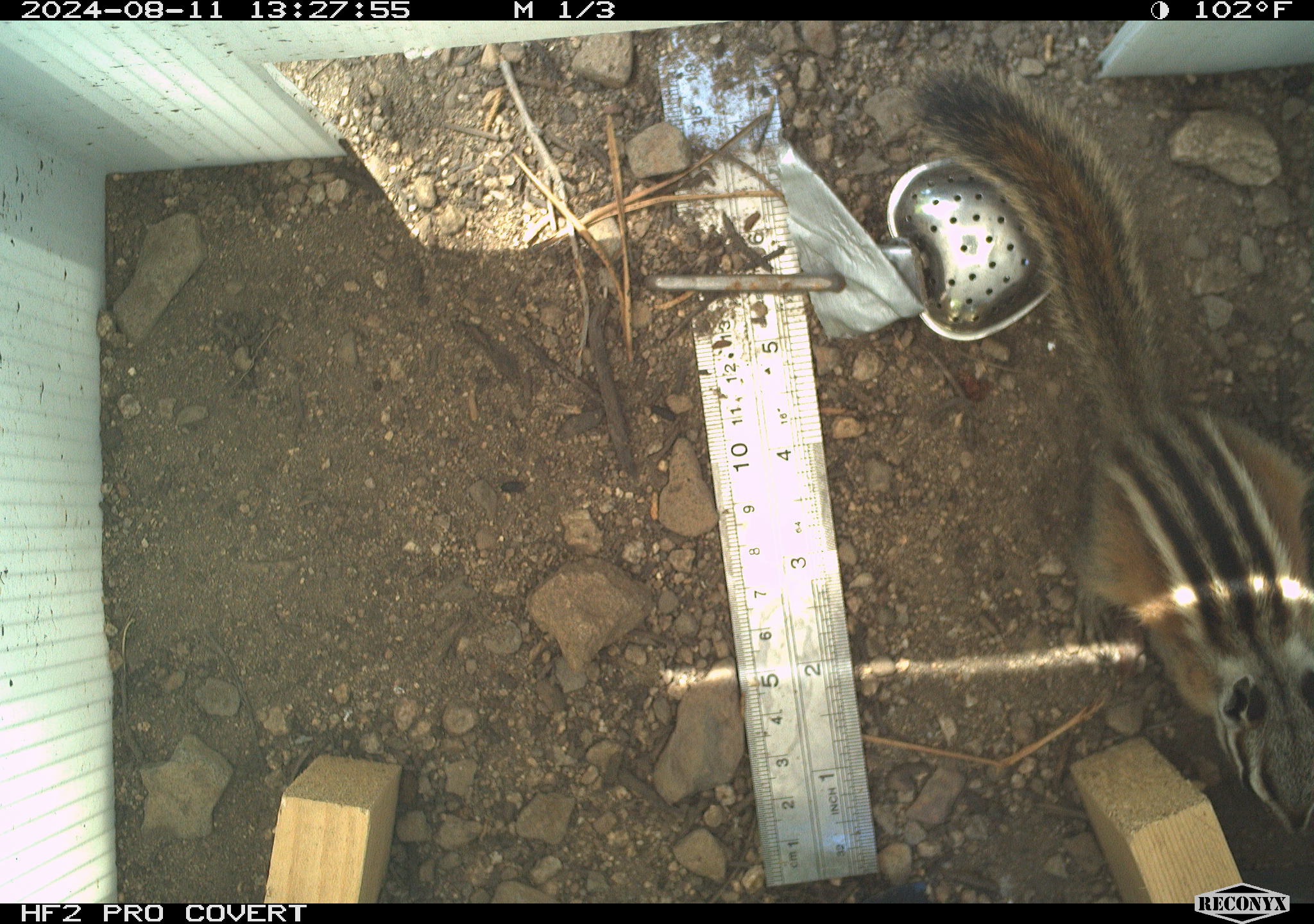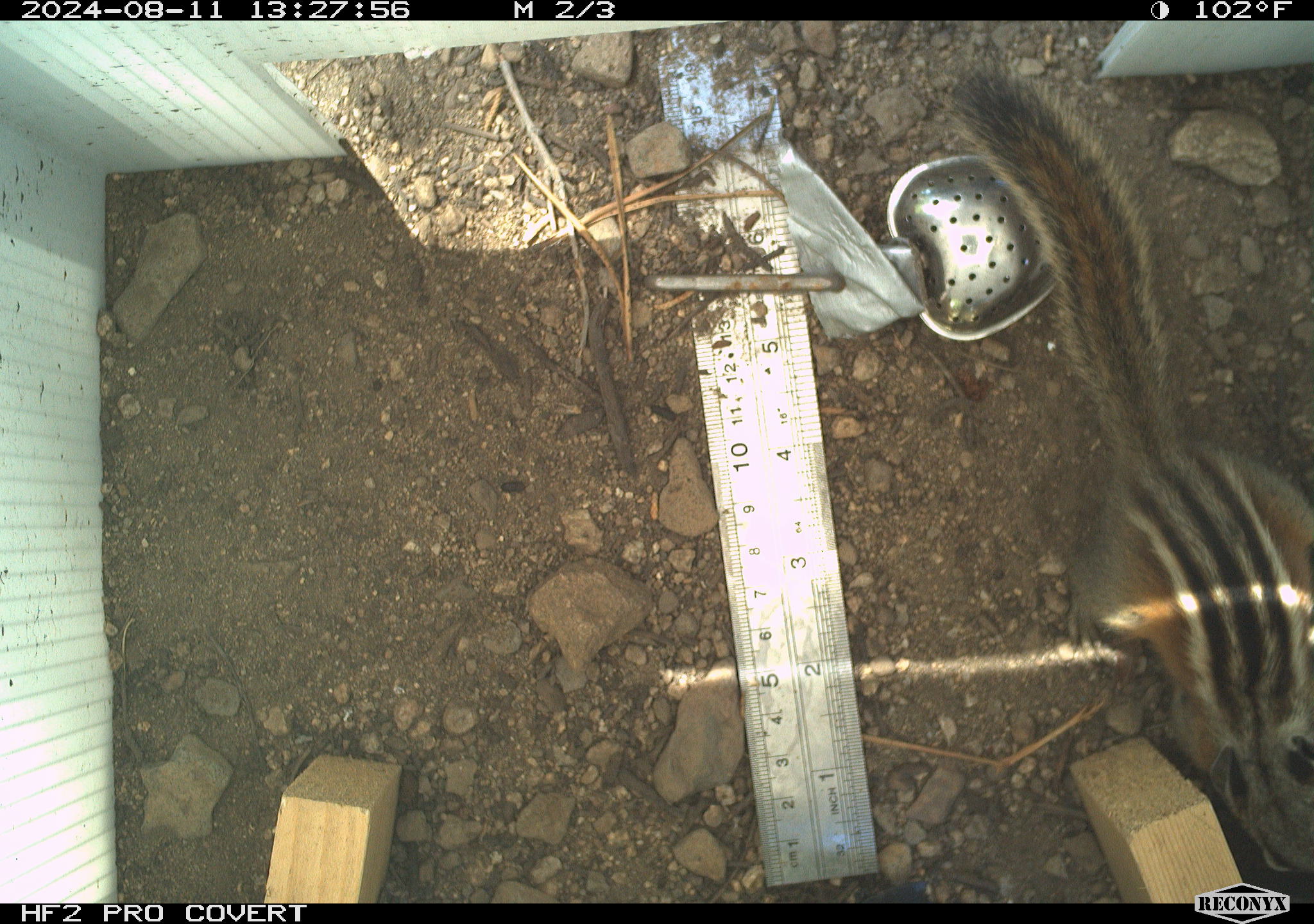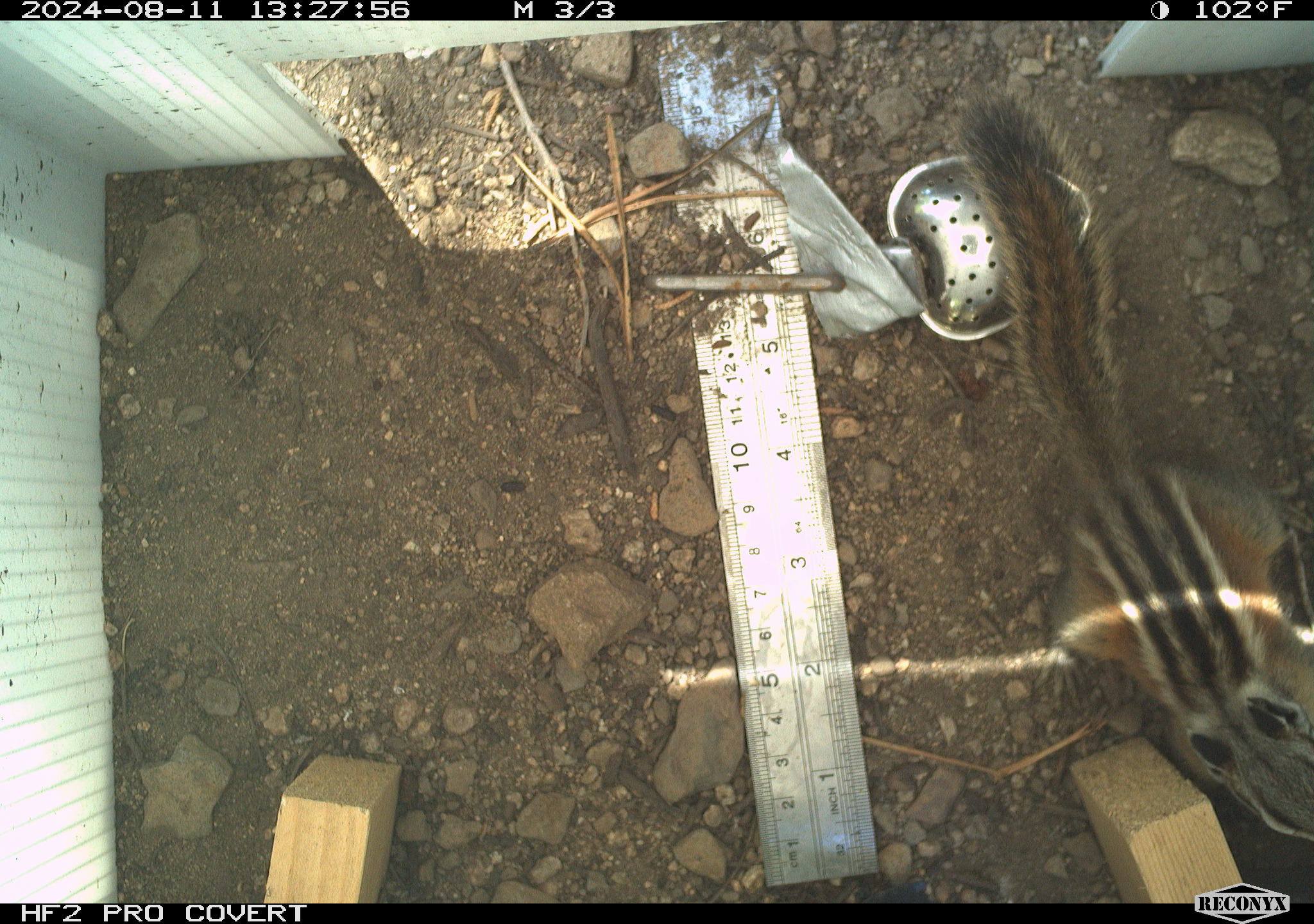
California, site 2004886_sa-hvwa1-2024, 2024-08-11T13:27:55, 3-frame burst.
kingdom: Animalia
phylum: Chordata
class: Mammalia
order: Rodentia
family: Sciuridae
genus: Neotamias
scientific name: Neotamias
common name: western chipmunks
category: neotamias species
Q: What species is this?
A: Neotamias species (western chipmunks) (Neotamias).